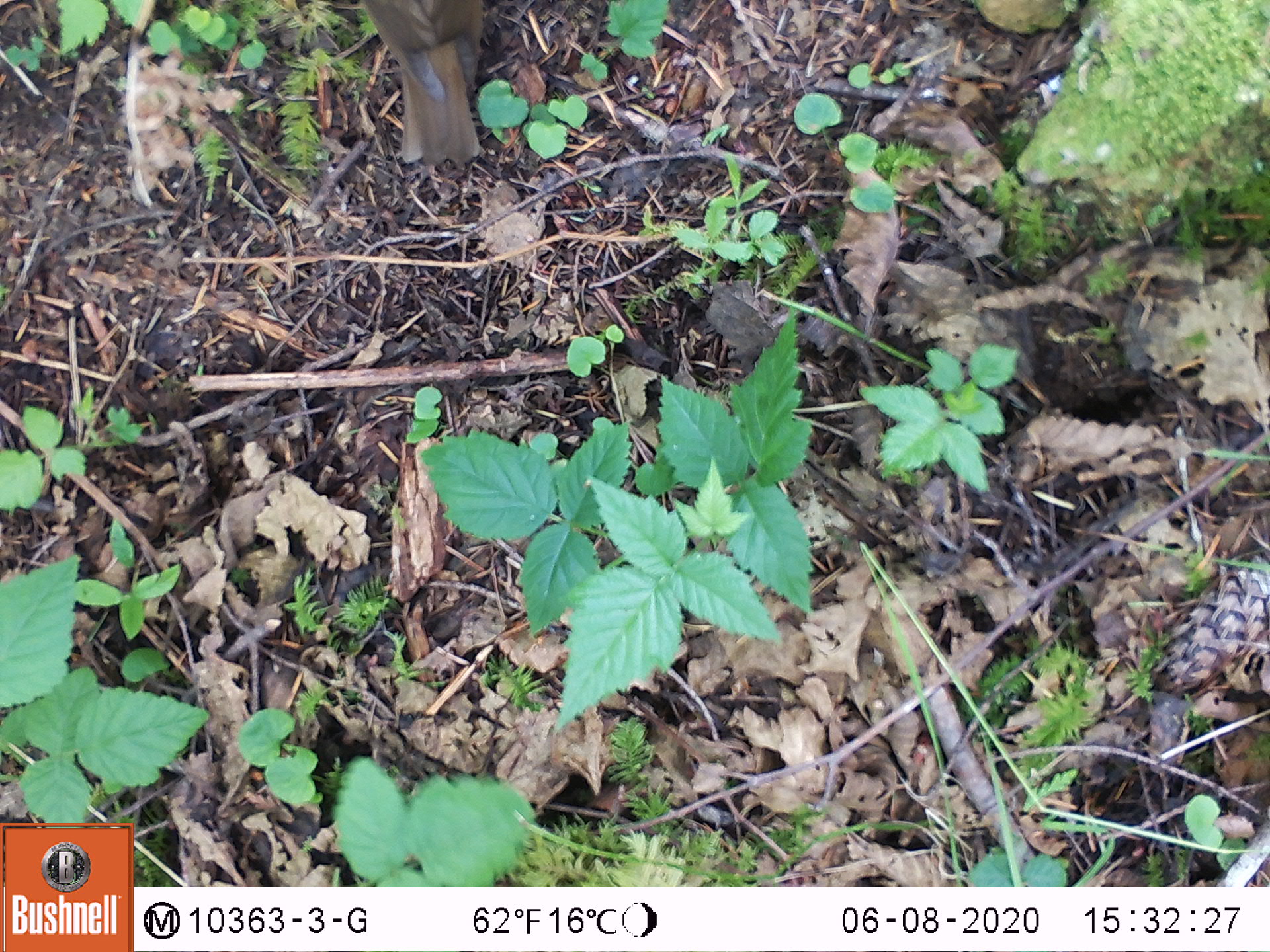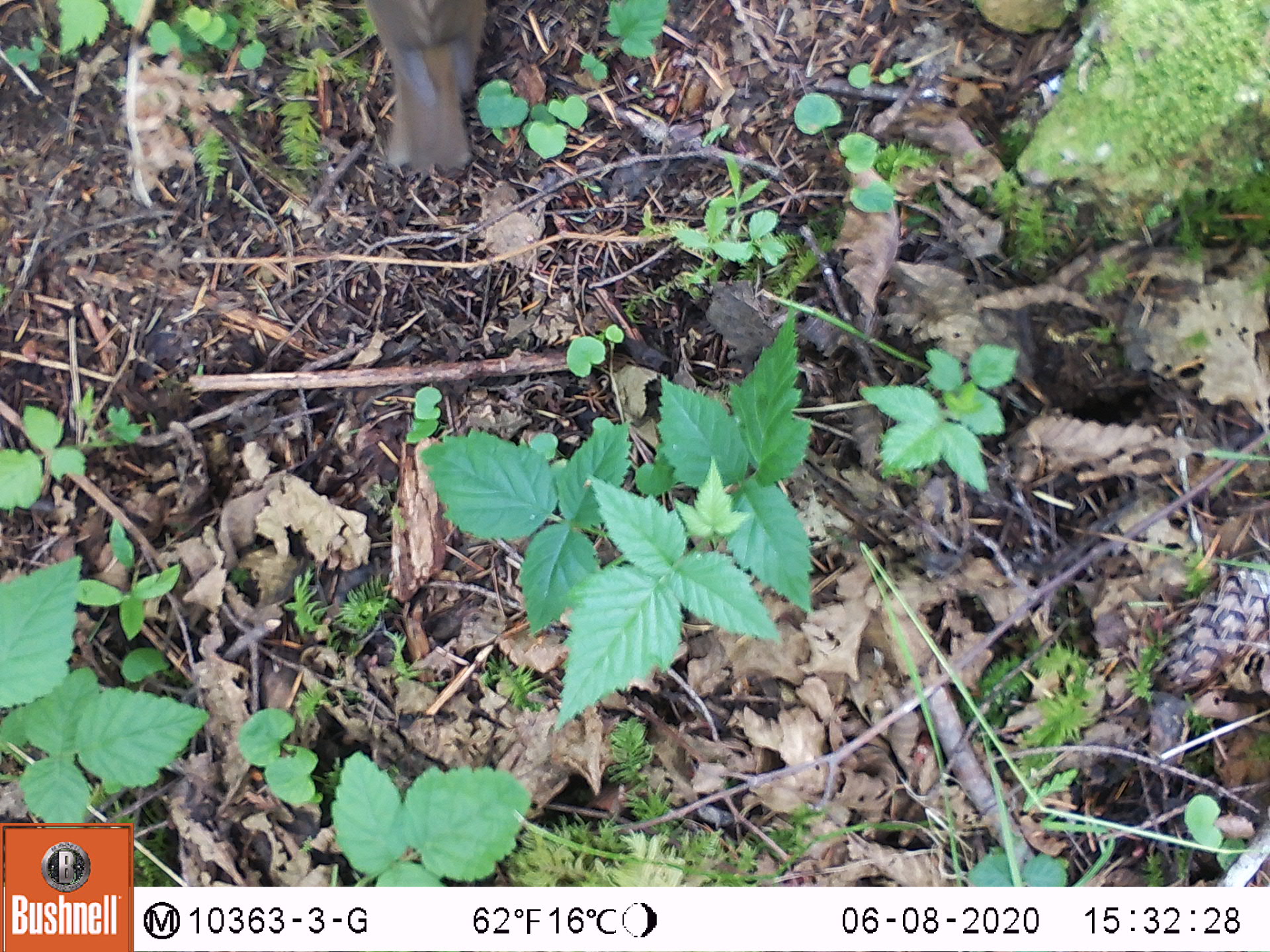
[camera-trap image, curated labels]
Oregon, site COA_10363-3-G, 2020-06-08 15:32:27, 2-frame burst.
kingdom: Animalia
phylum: Chordata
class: Aves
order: Passeriformes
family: Turdidae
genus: Catharus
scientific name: Catharus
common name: brown thrushes and nightingale-thrushes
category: catharus species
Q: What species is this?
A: Catharus species (brown thrushes and nightingale-thrushes) (Catharus).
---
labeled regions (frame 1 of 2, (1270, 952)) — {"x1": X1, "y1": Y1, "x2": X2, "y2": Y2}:
catharus species: {"x1": 363, "y1": 1, "x2": 493, "y2": 167}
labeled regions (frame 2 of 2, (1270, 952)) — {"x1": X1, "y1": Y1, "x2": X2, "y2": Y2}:
catharus species: {"x1": 361, "y1": 2, "x2": 490, "y2": 177}